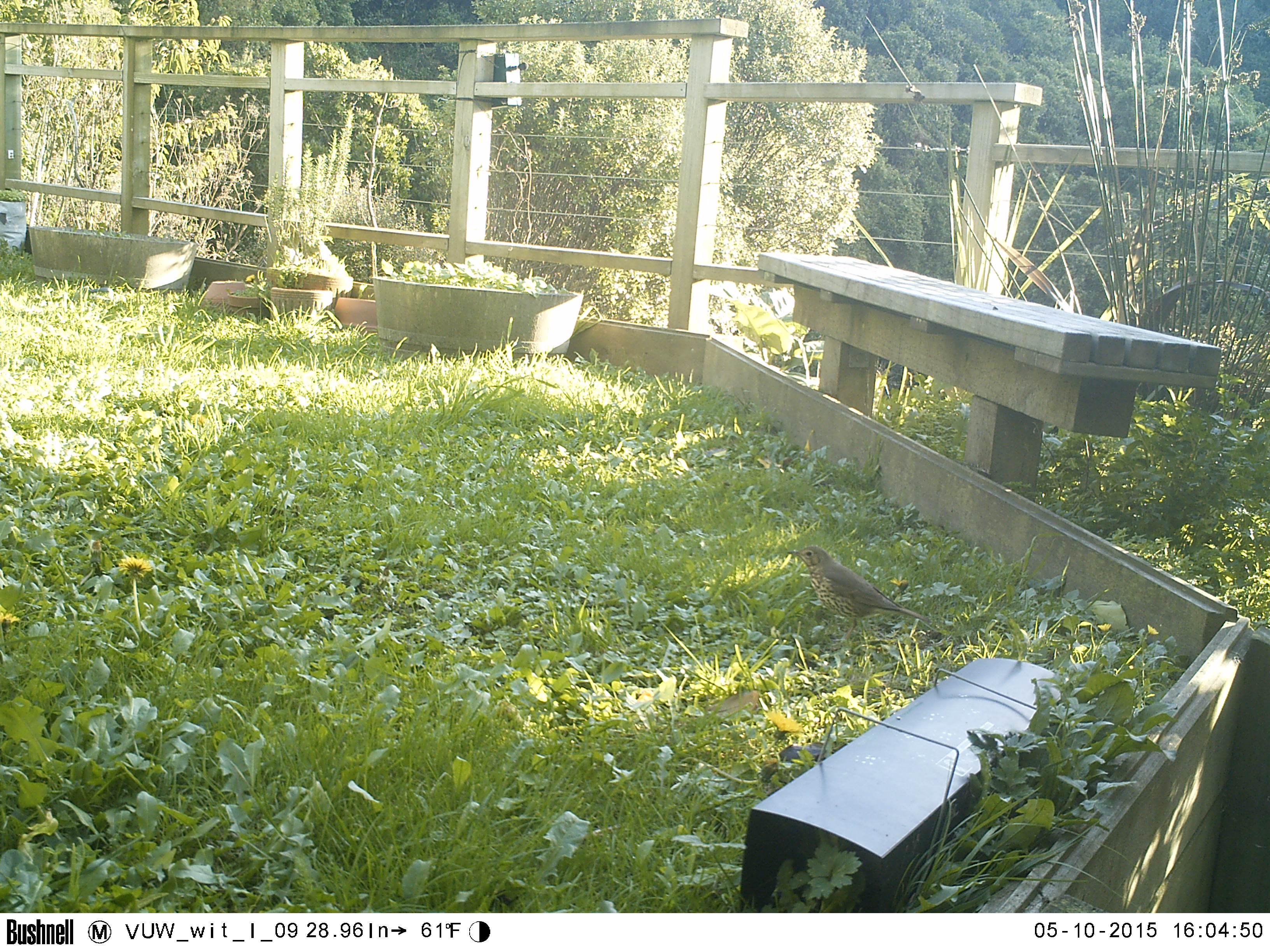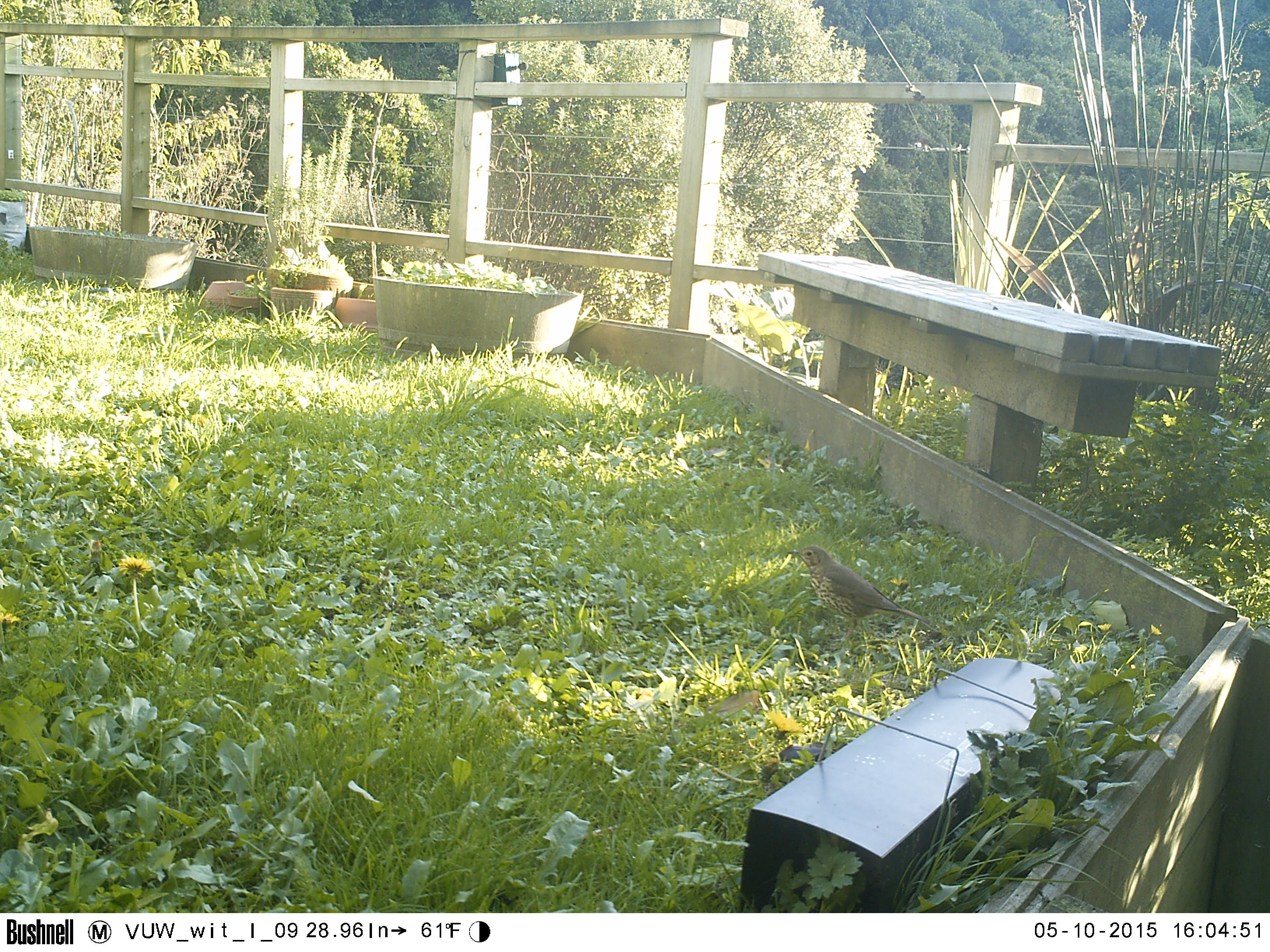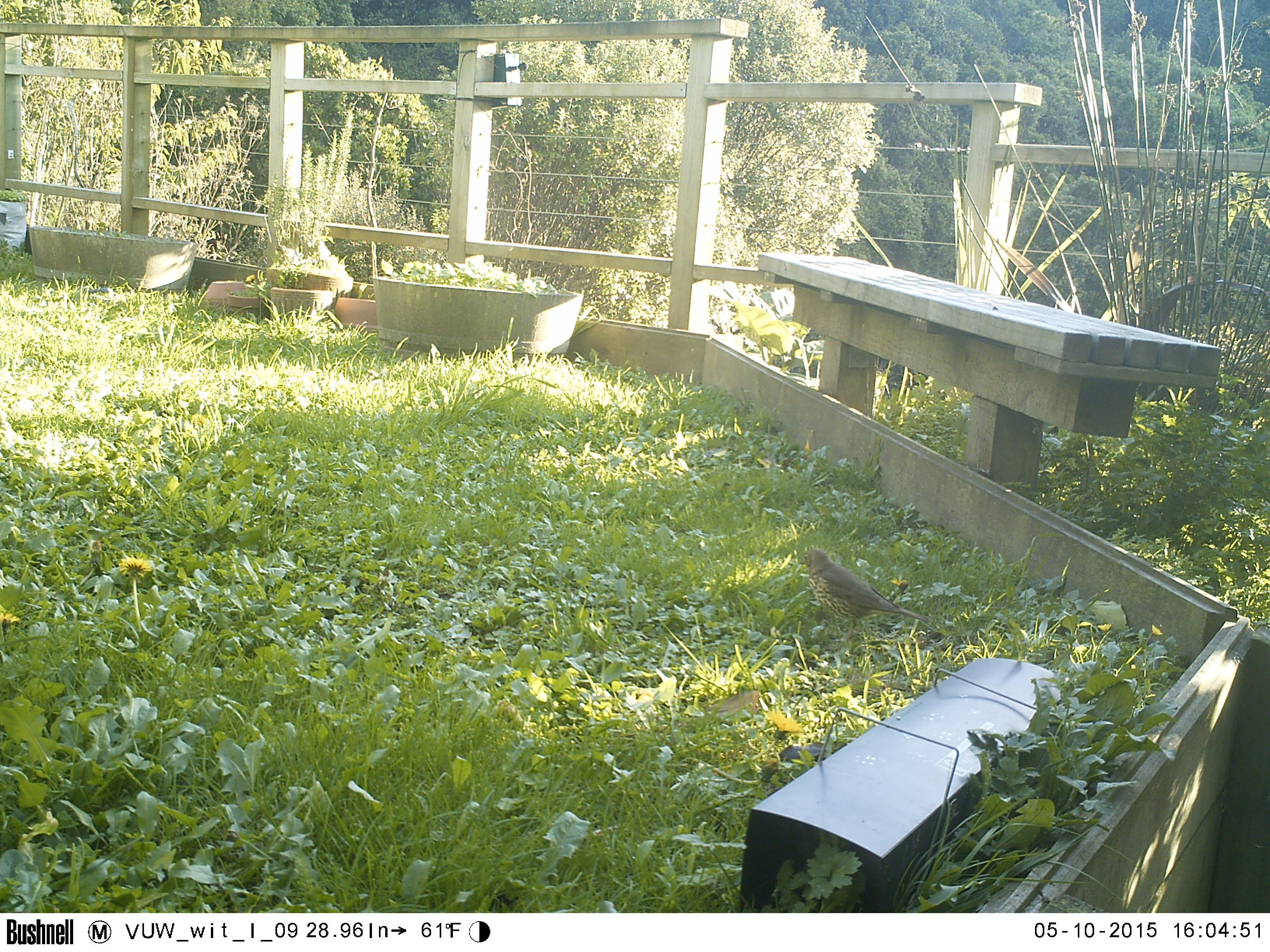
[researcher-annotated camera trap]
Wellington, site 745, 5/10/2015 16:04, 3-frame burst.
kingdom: Animalia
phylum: Chordata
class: Aves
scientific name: Aves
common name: bird